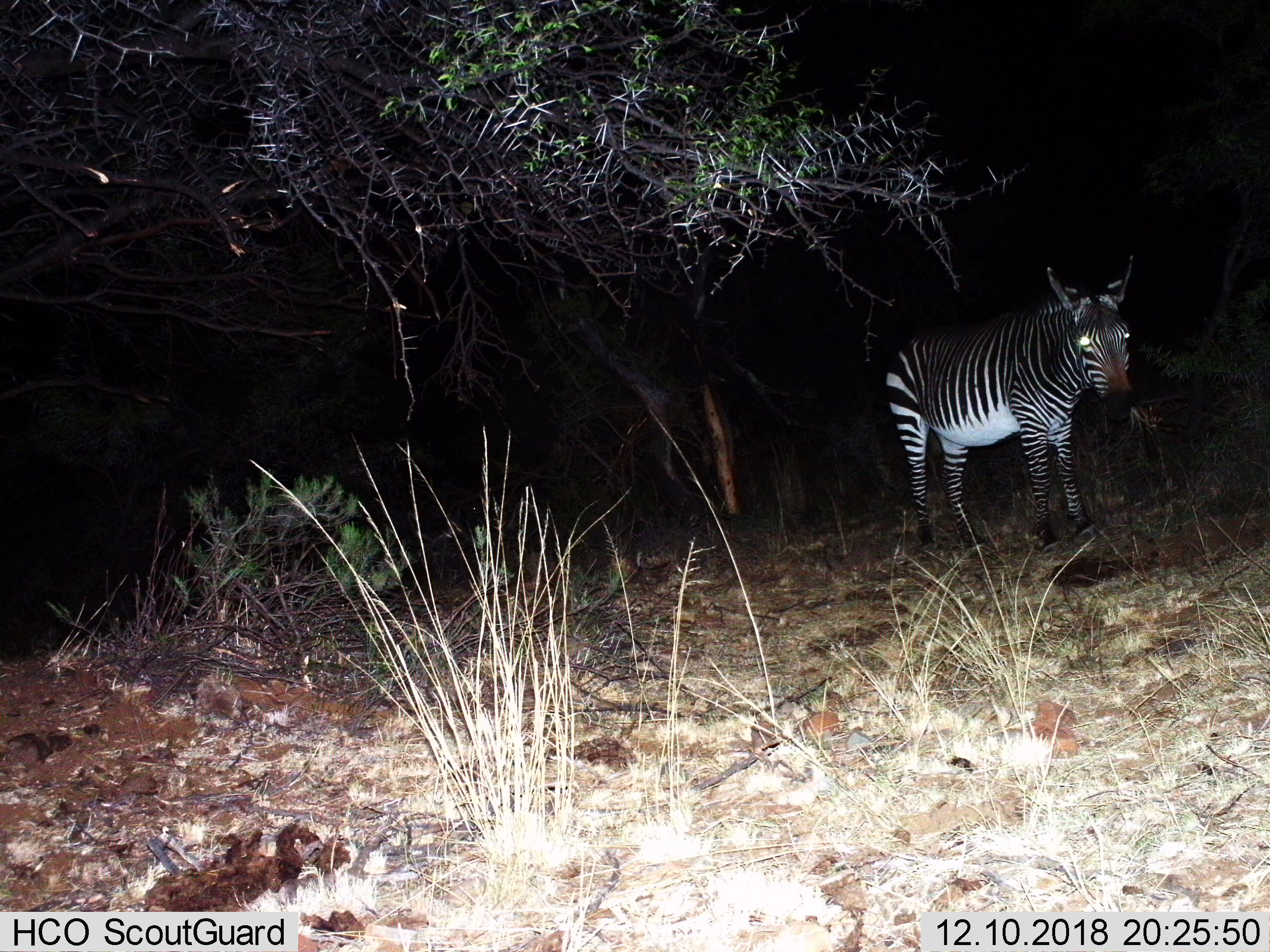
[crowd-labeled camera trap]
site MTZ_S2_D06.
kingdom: Animalia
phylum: Chordata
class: Mammalia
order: Perissodactyla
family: Equidae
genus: Equus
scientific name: Equus zebra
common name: mountain zebra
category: zebramountain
Zebramountain (mountain zebra) (Equus zebra), count 1. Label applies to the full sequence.